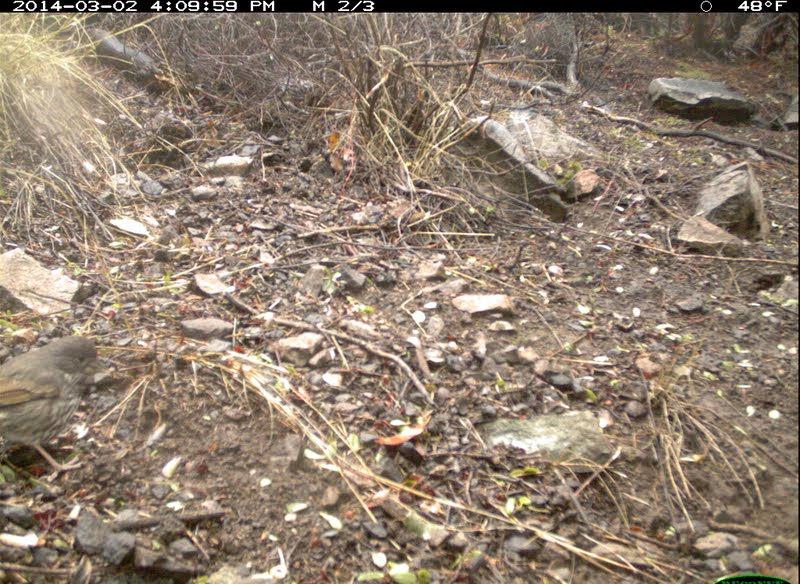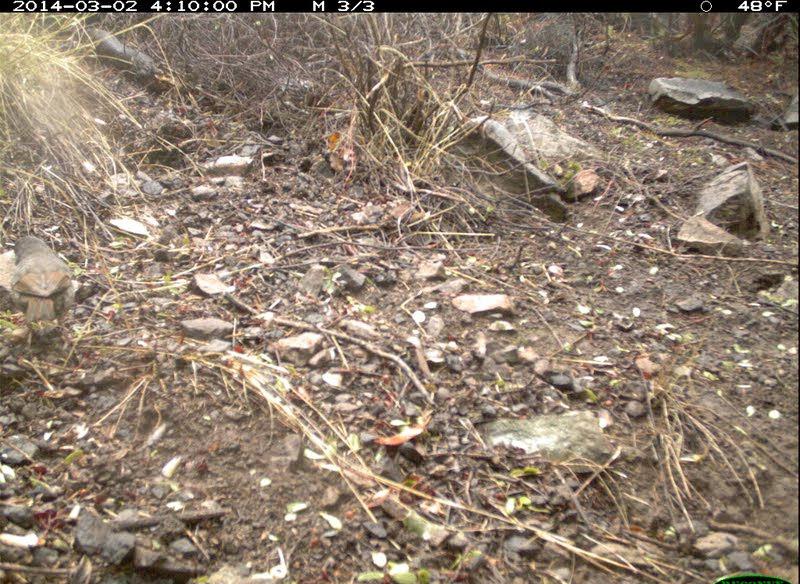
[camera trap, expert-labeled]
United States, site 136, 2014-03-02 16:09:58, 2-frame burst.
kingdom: Animalia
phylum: Chordata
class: Aves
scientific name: Aves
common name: bird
Bird (Aves).